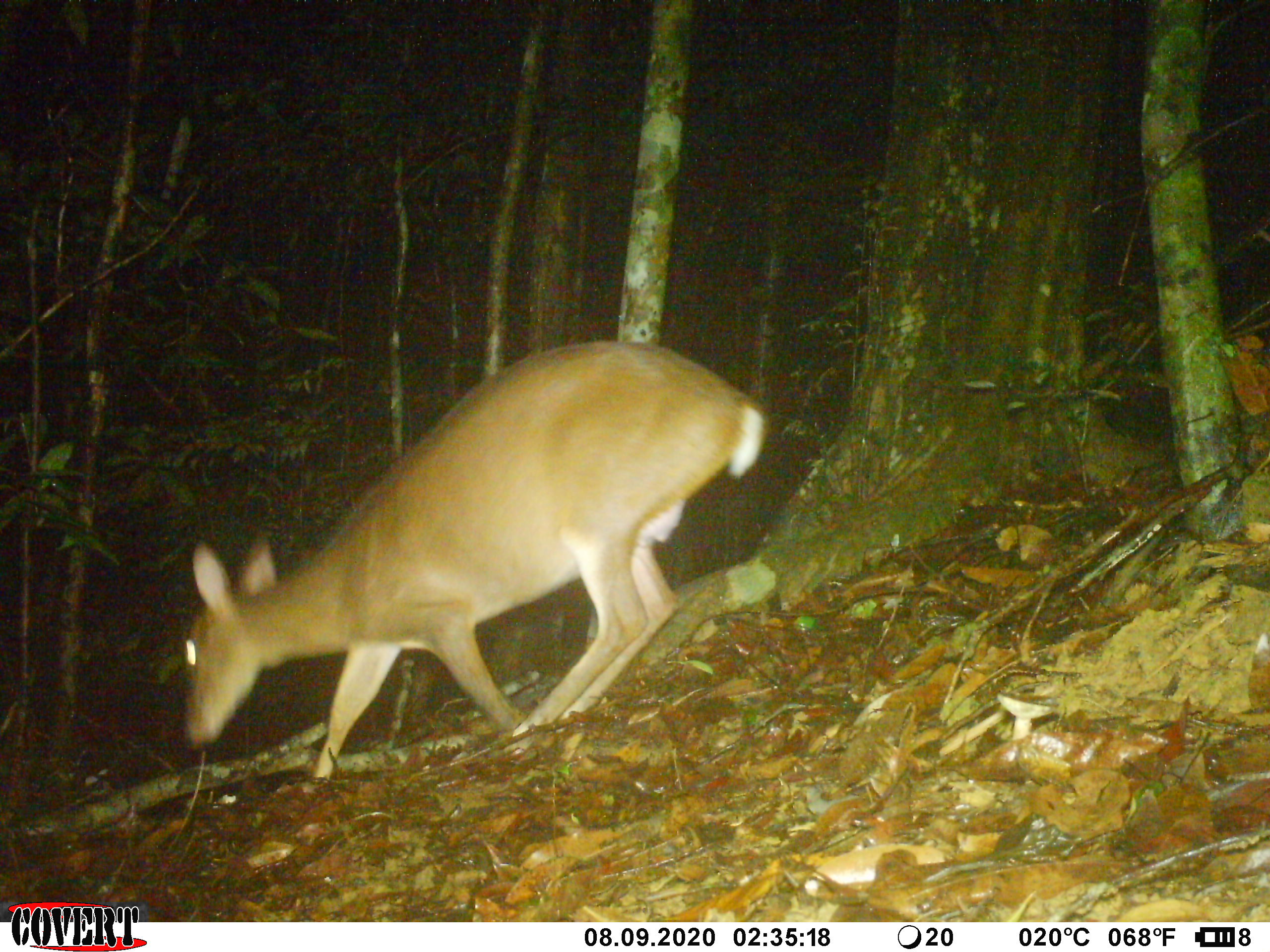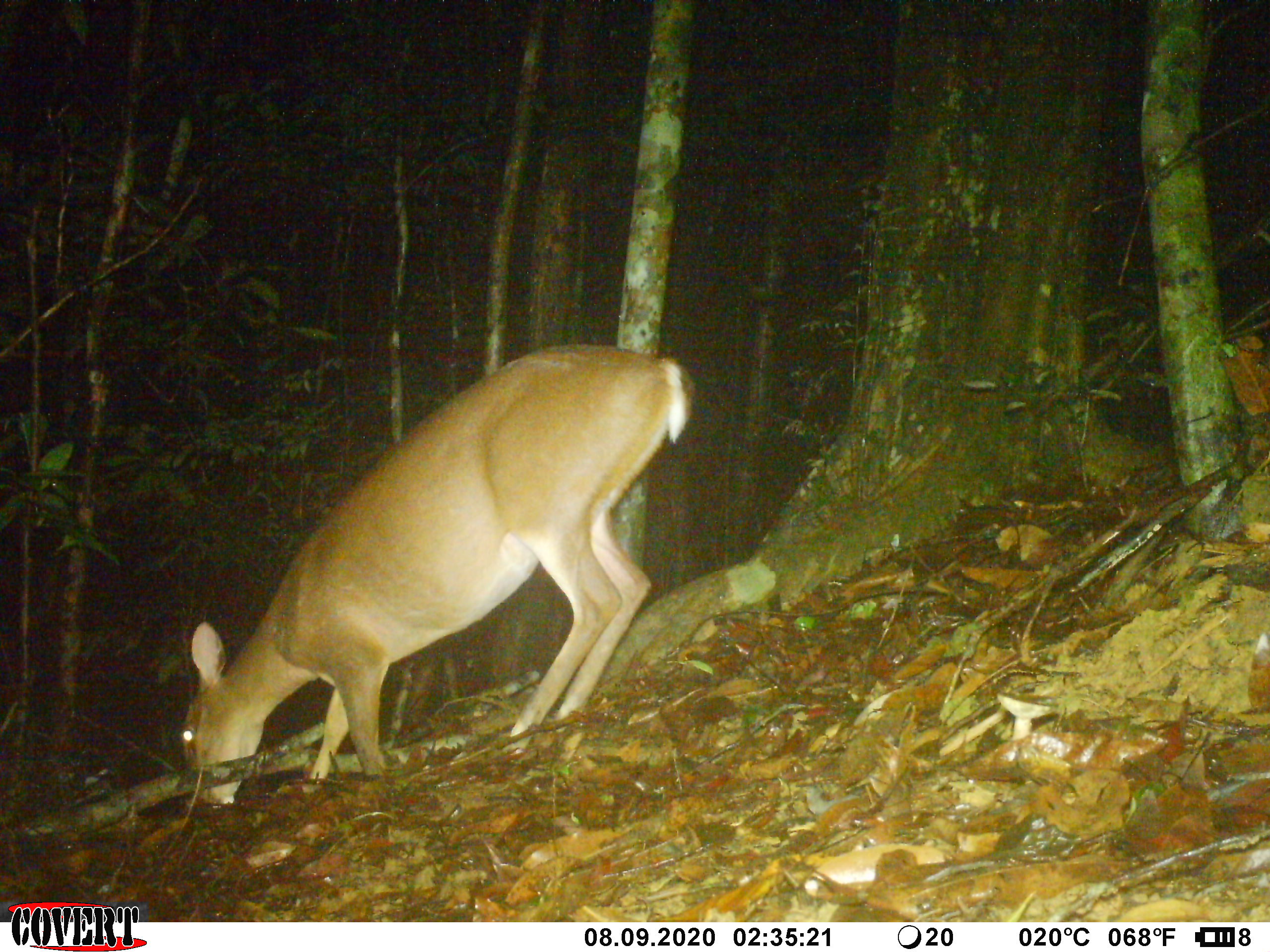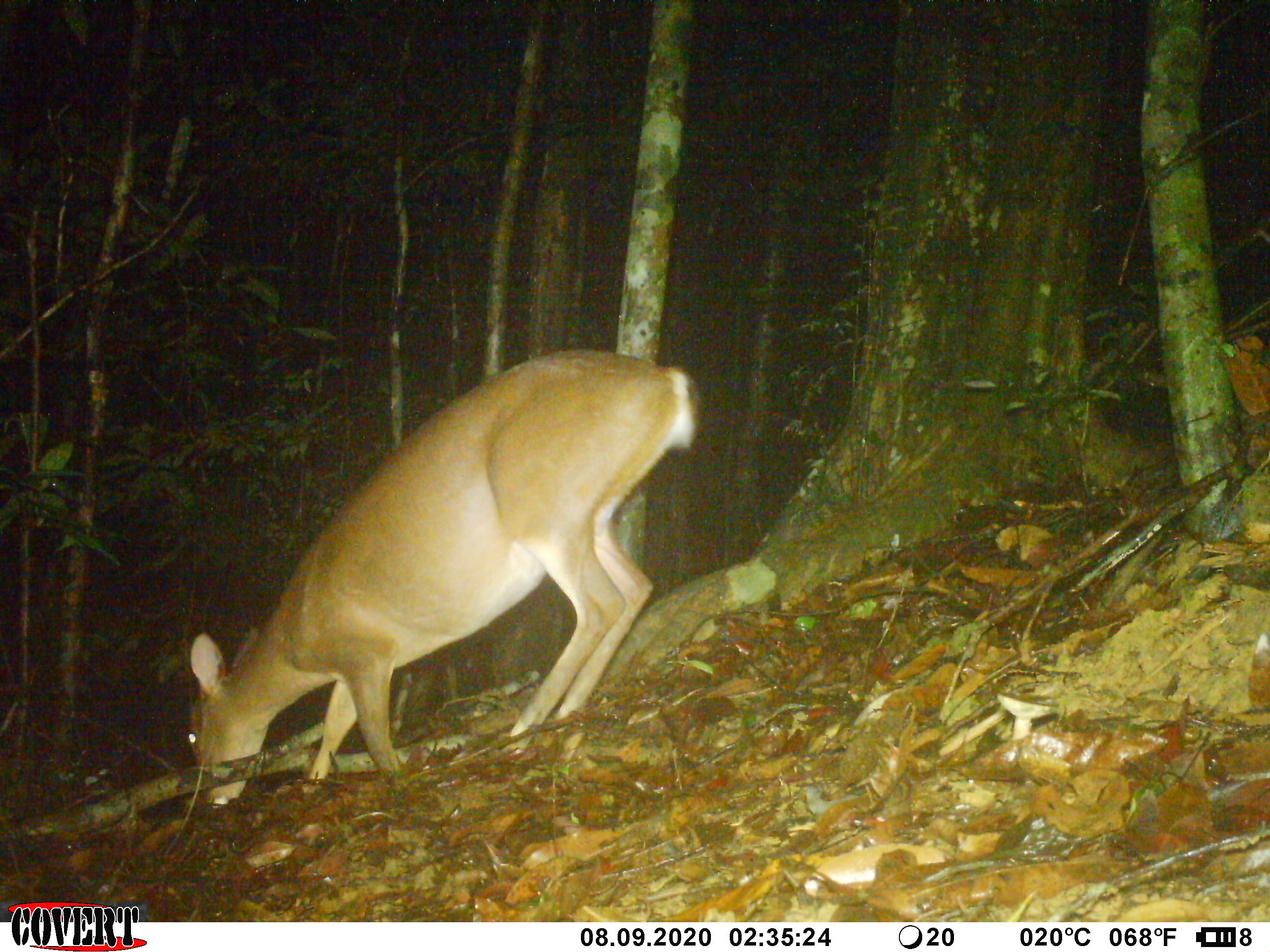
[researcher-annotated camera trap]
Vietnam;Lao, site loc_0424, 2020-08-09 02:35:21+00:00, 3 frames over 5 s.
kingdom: Animalia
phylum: Chordata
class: Mammalia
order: Artiodactyla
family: Cervidae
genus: Muntiacus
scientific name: Muntiacus vuquangensis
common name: large-antlered muntjac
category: large antlered muntjac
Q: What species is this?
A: Large antlered muntjac (large-antlered muntjac) (Muntiacus vuquangensis).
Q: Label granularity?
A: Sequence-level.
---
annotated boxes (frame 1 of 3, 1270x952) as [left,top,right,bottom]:
large antlered muntjac: [175,335,772,789]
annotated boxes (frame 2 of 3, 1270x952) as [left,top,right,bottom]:
large antlered muntjac: [180,342,696,808]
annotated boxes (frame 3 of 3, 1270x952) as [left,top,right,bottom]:
large antlered muntjac: [182,345,699,807]